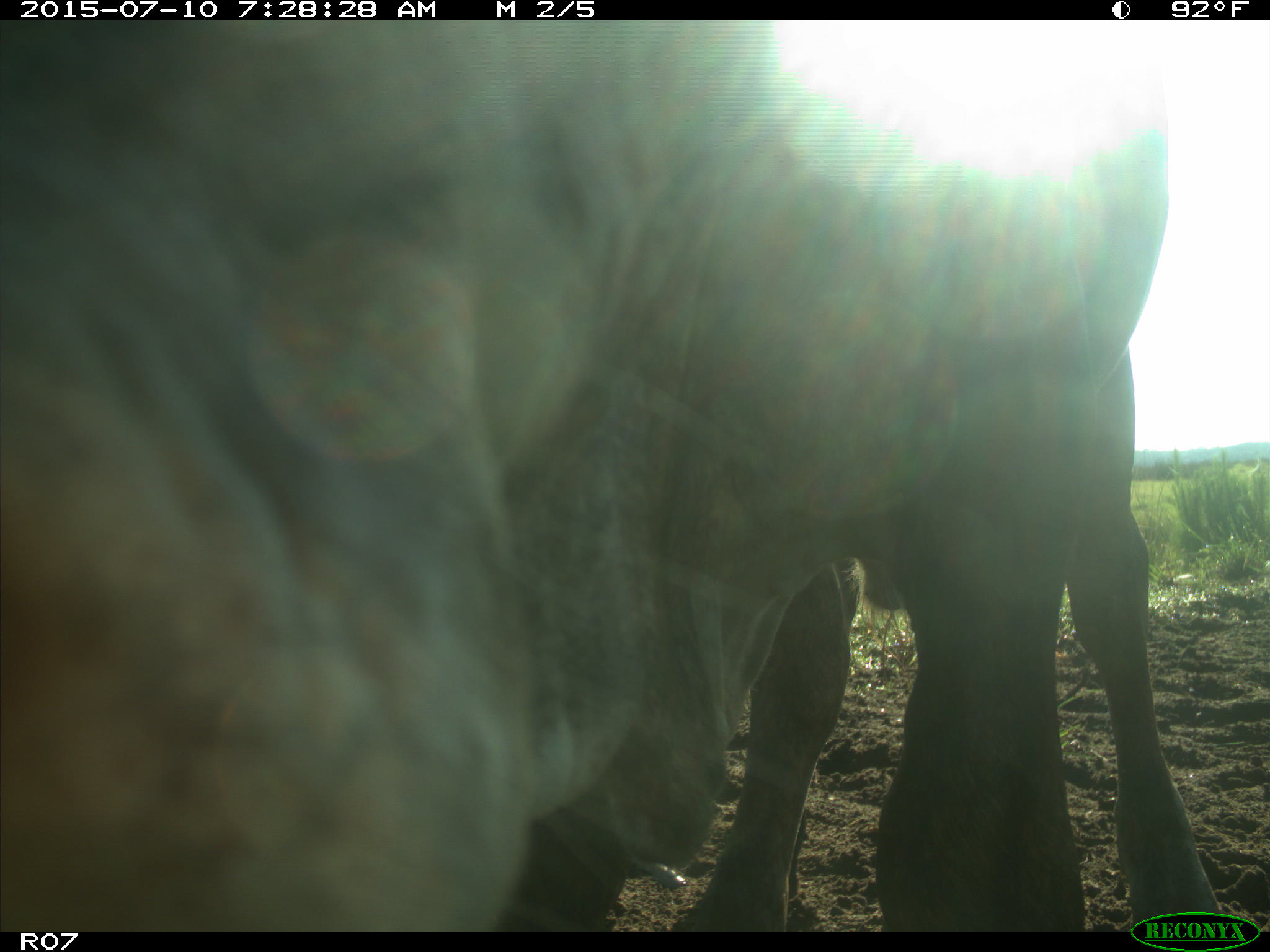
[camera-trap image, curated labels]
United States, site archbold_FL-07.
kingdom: Animalia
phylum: Chordata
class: Mammalia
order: Artiodactyla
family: Bovidae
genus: Bos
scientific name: Bos taurus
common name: domestic cow